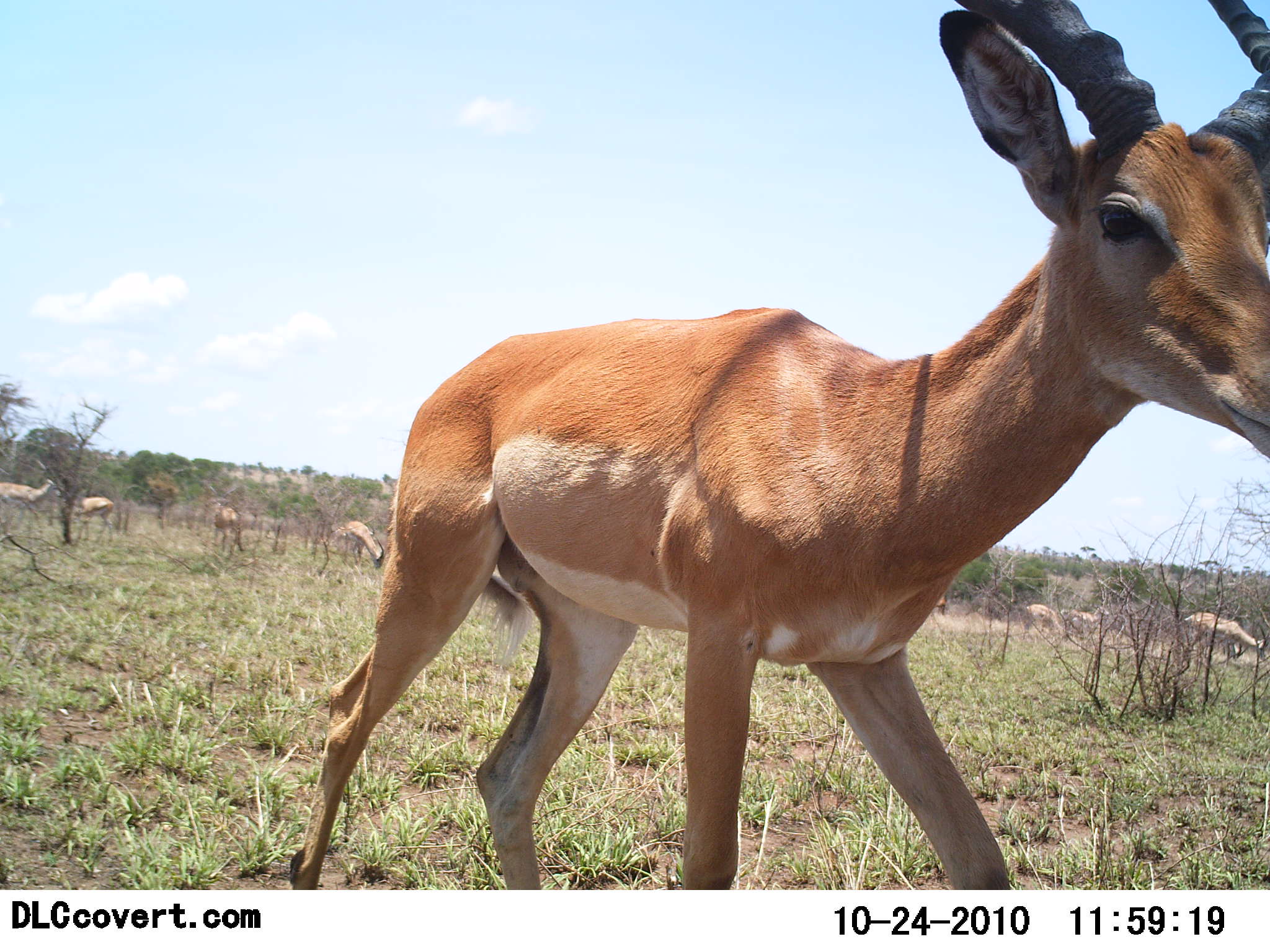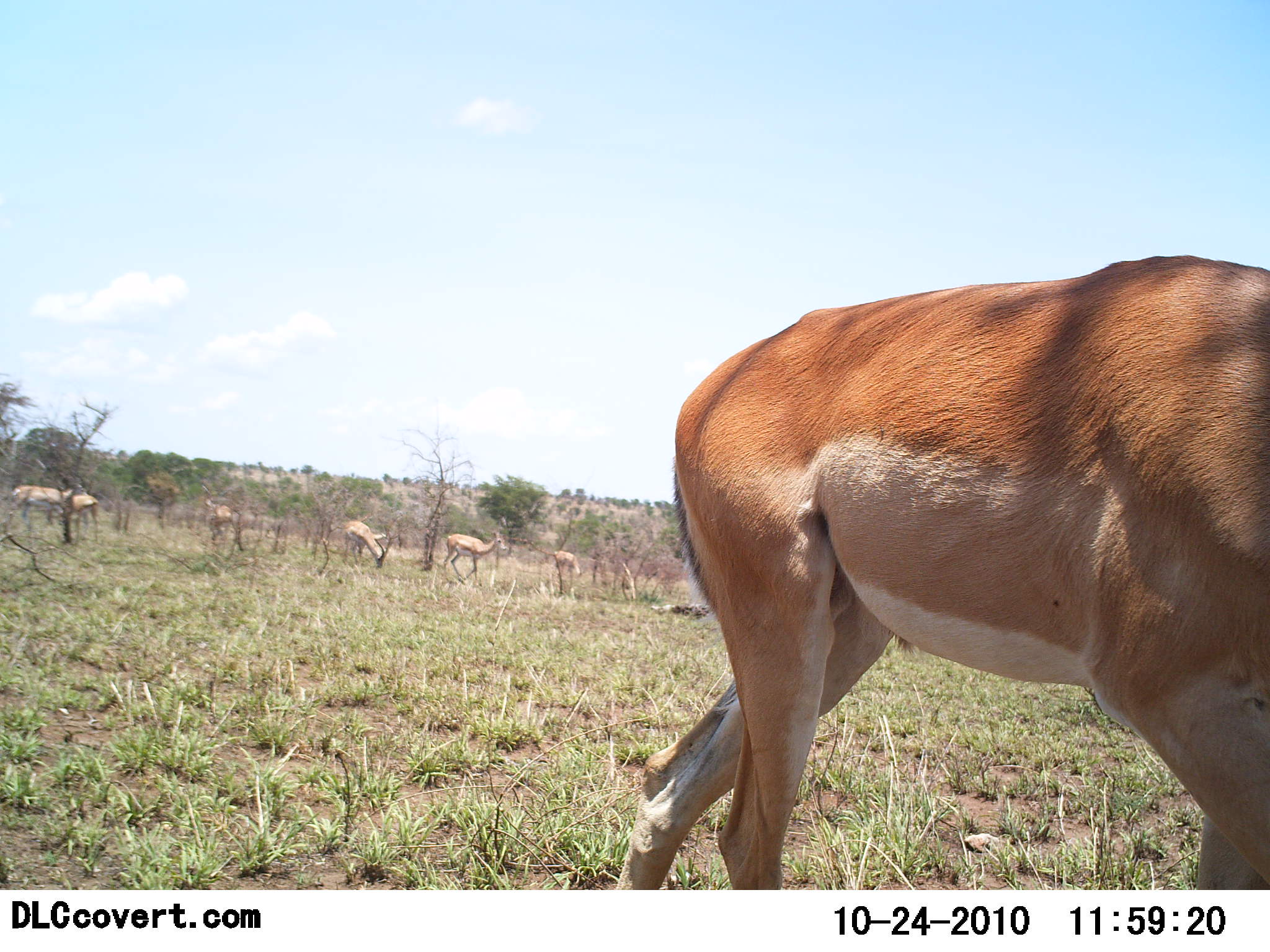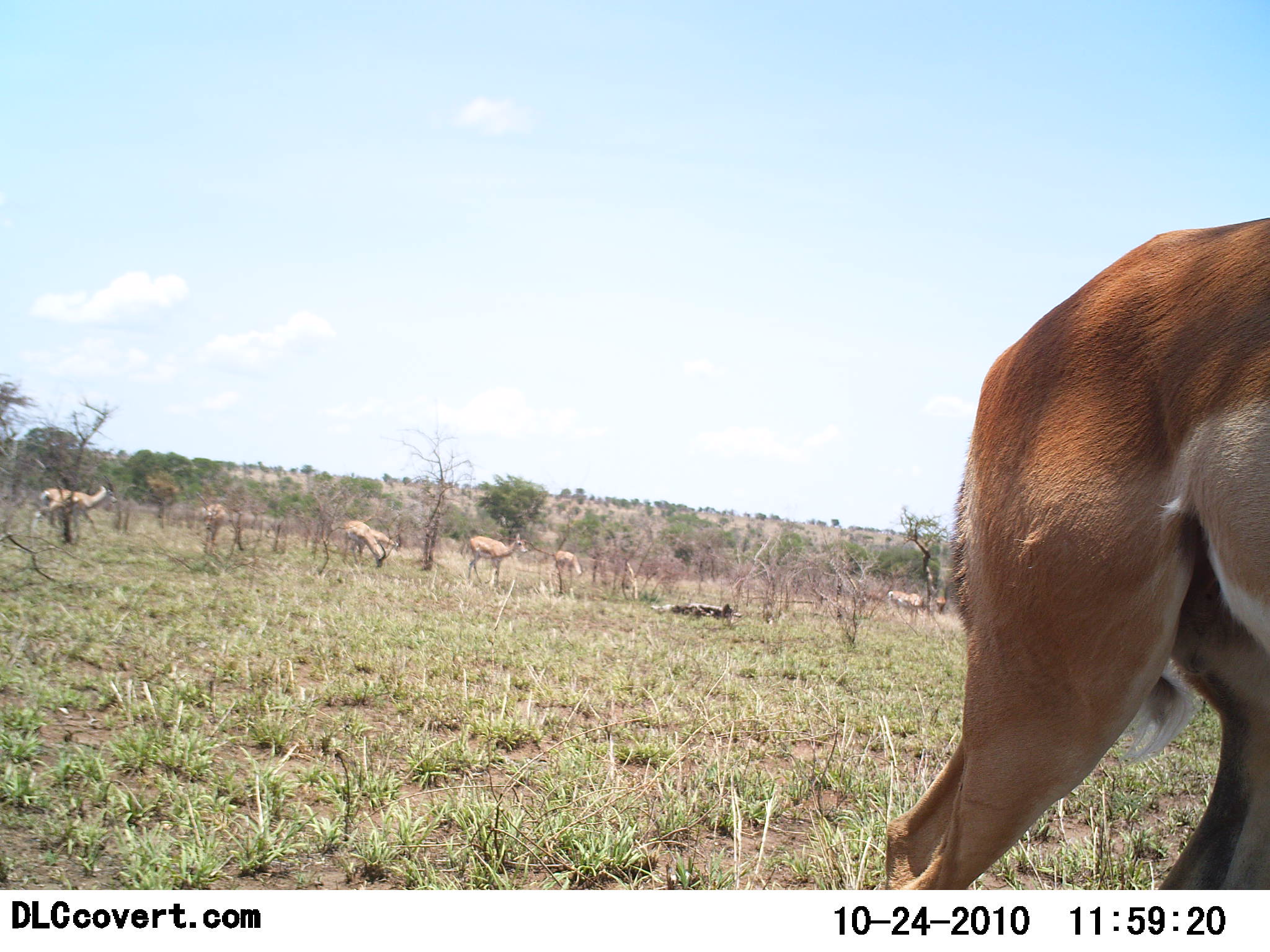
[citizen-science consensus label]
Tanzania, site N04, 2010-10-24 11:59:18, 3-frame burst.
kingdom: Animalia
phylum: Chordata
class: Mammalia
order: Artiodactyla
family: Bovidae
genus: Aepyceros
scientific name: Aepyceros melampus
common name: impala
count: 10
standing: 47%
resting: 0%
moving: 93%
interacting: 0%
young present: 0%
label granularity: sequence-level